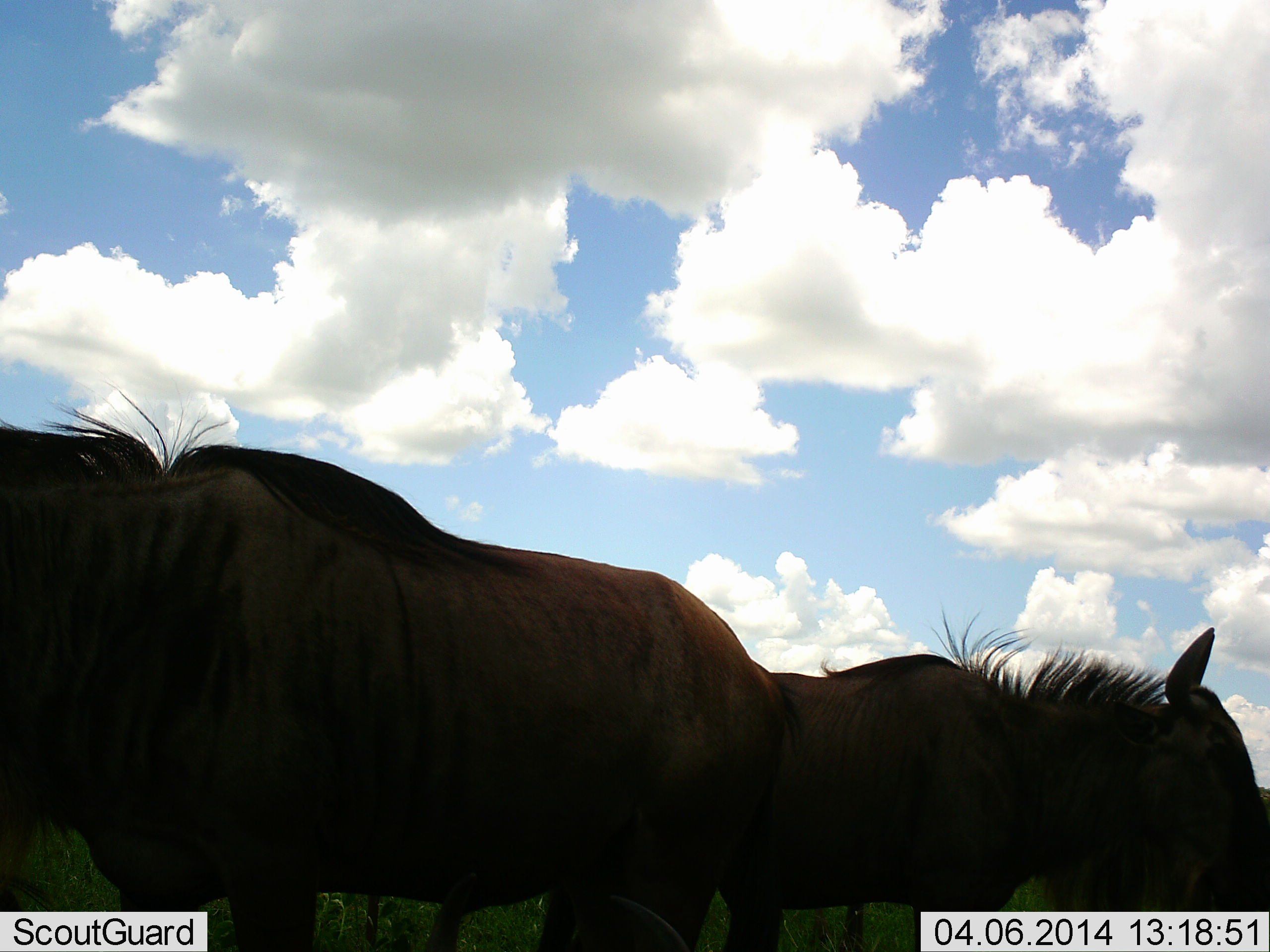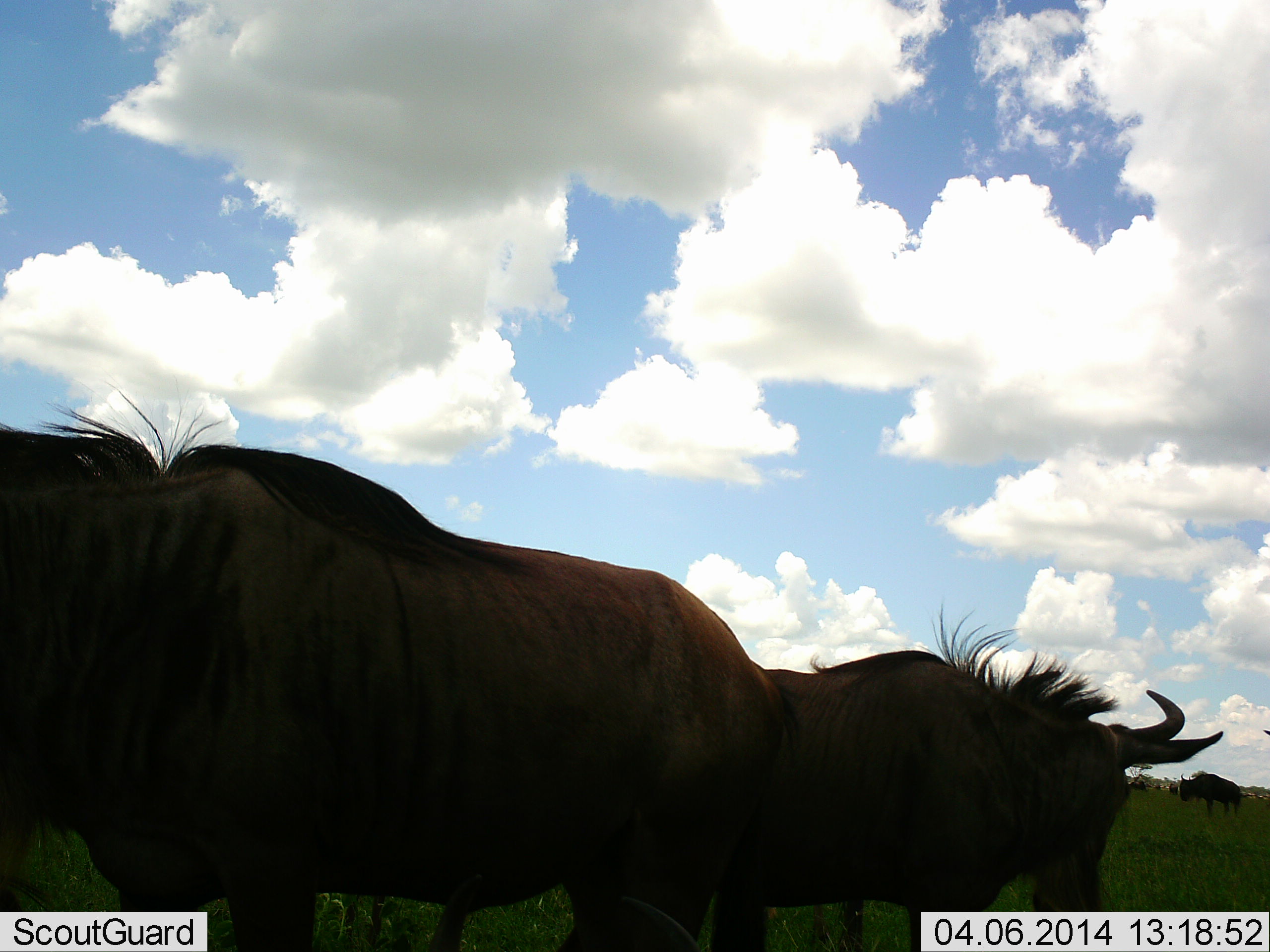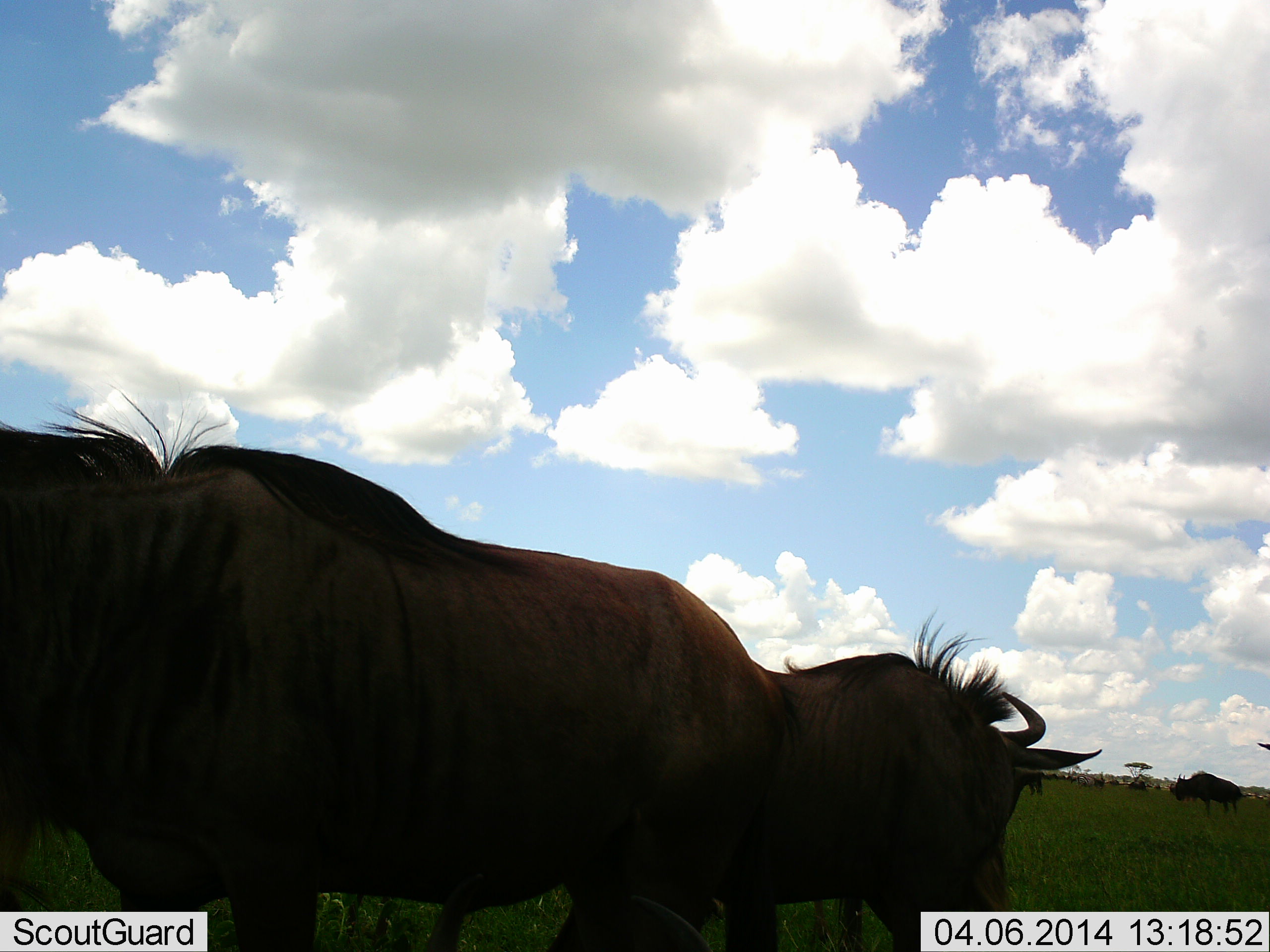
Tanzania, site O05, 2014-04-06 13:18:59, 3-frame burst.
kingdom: Animalia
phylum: Chordata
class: Mammalia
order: Artiodactyla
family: Bovidae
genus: Connochaetes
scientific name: Connochaetes taurinus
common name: blue wildebeest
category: wildebeest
Wildebeest (blue wildebeest) (Connochaetes taurinus), count 3. Behavior (volunteer vote fractions): standing 90%, resting 0%, moving 20%, interacting 0%. Young present (vote fraction): 0%. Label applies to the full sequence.